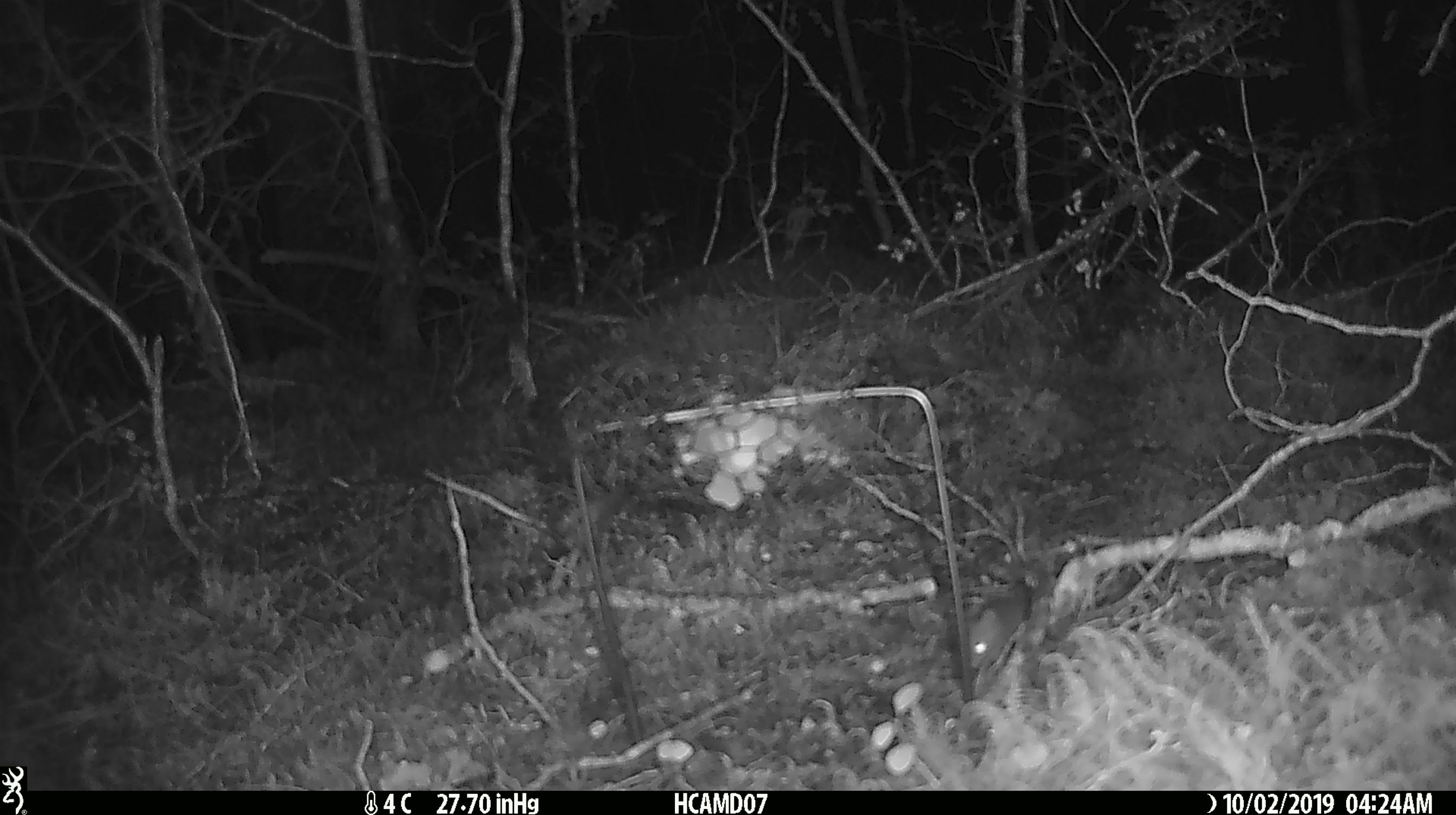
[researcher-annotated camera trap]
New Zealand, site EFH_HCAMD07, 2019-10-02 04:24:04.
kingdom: Animalia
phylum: Chordata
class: Mammalia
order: Rodentia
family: Muridae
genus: Mus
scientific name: Mus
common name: mouse